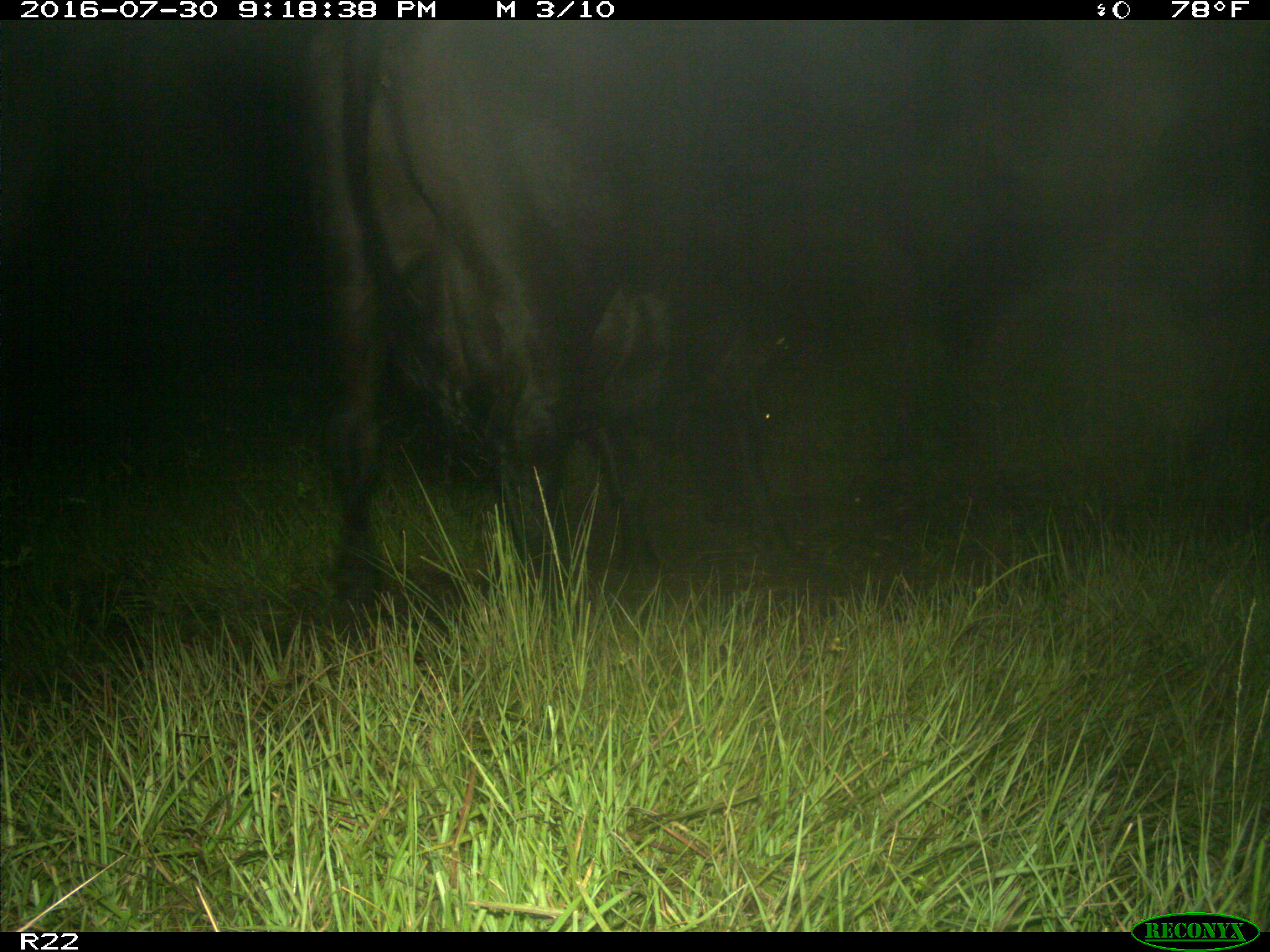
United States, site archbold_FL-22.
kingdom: Animalia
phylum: Chordata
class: Mammalia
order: Artiodactyla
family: Bovidae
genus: Bos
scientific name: Bos taurus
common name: domestic cow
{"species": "Bos taurus (domestic cow)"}